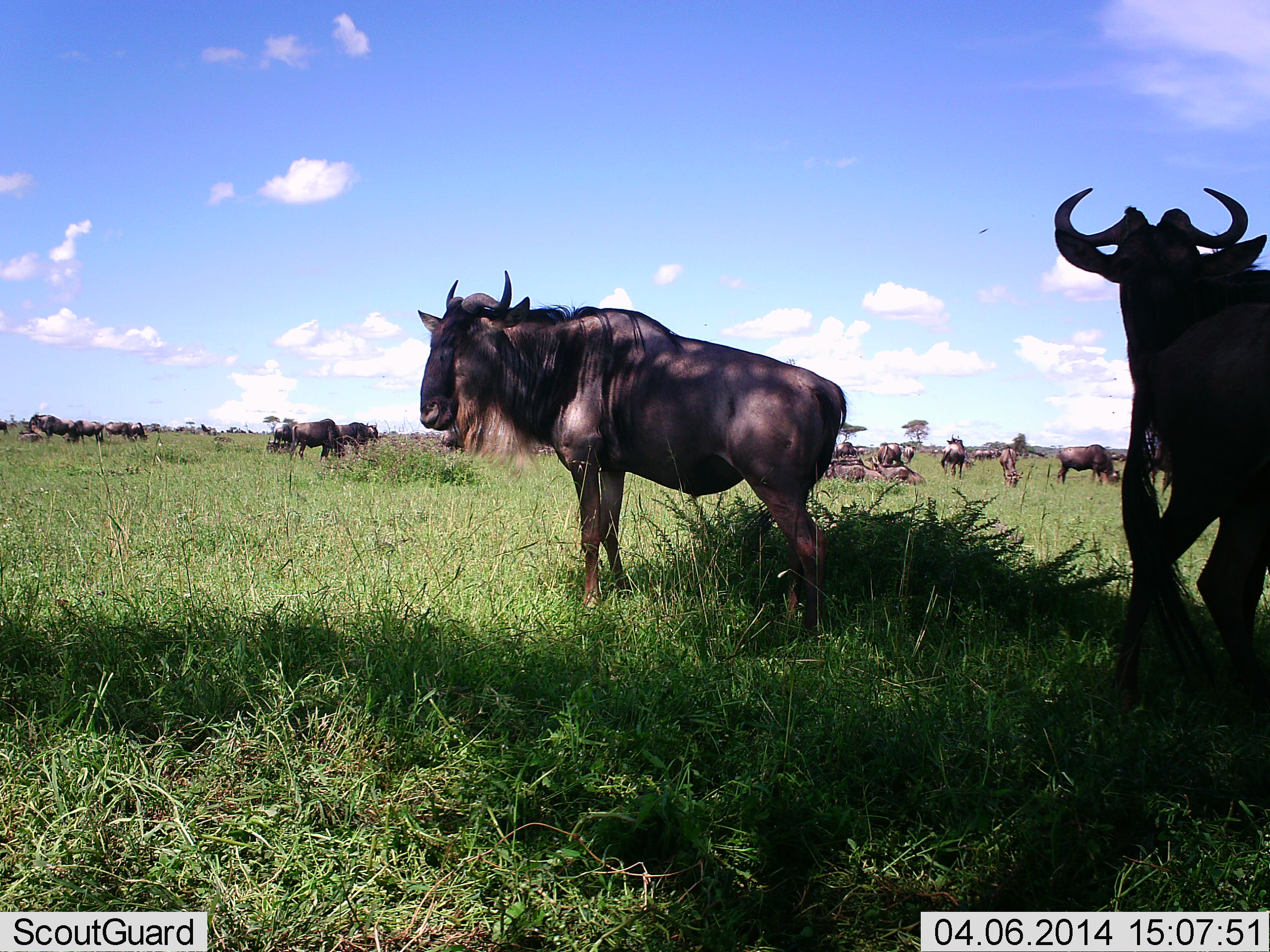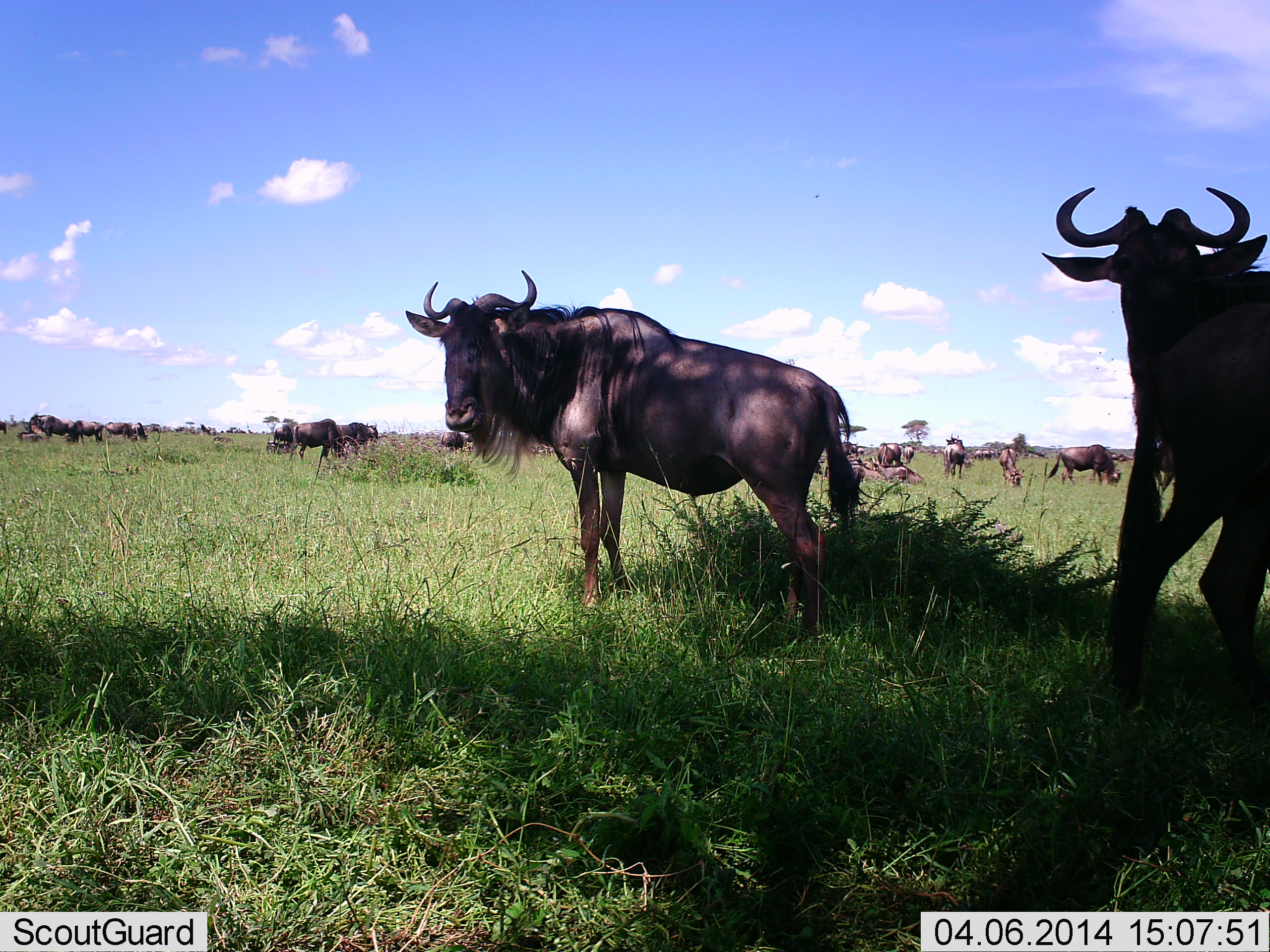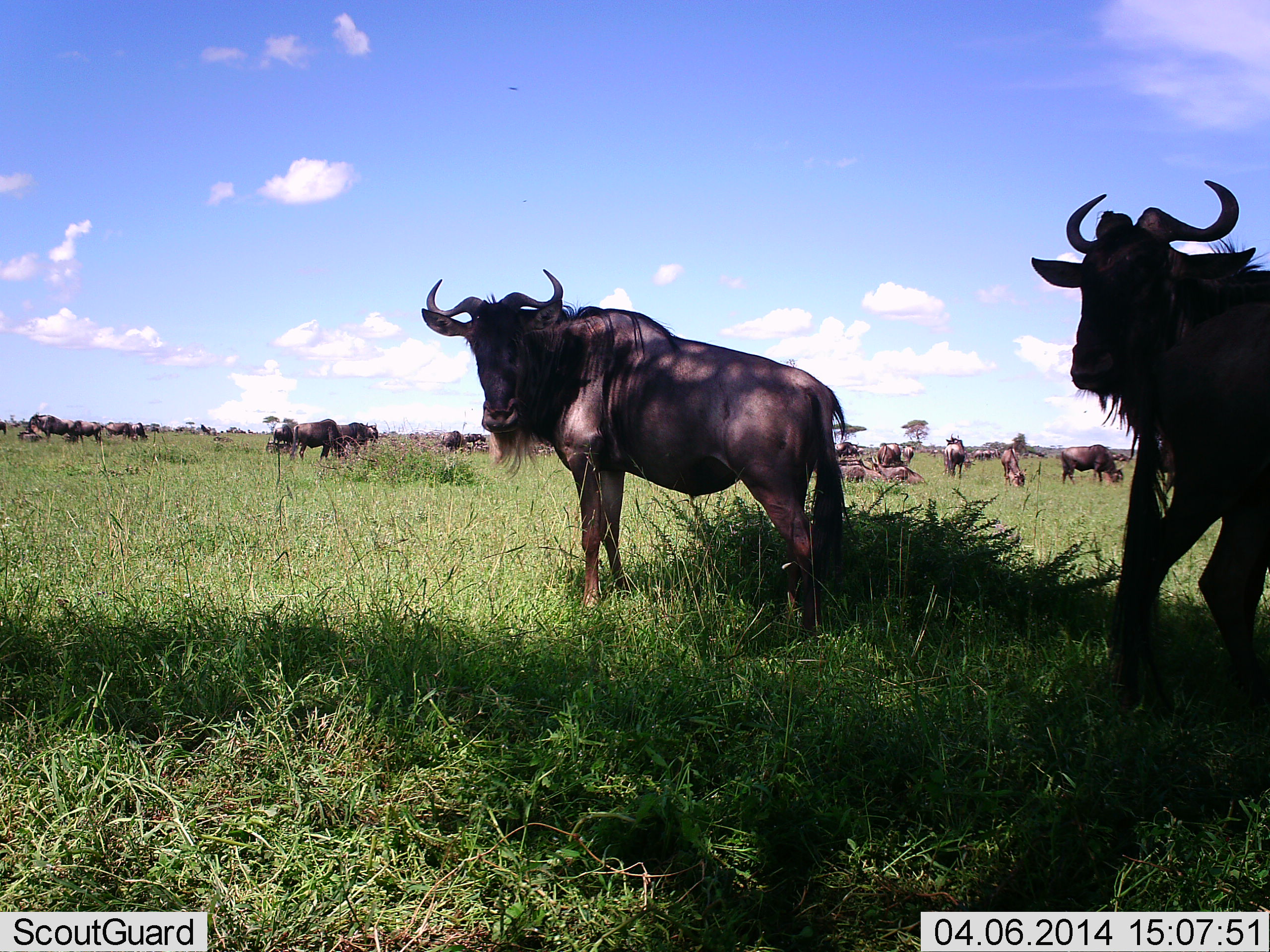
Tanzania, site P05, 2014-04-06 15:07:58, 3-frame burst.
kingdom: Animalia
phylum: Chordata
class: Mammalia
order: Artiodactyla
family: Bovidae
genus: Connochaetes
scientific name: Connochaetes taurinus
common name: blue wildebeest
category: wildebeest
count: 11-50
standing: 85%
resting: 23%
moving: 13%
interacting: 0%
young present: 0%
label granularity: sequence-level